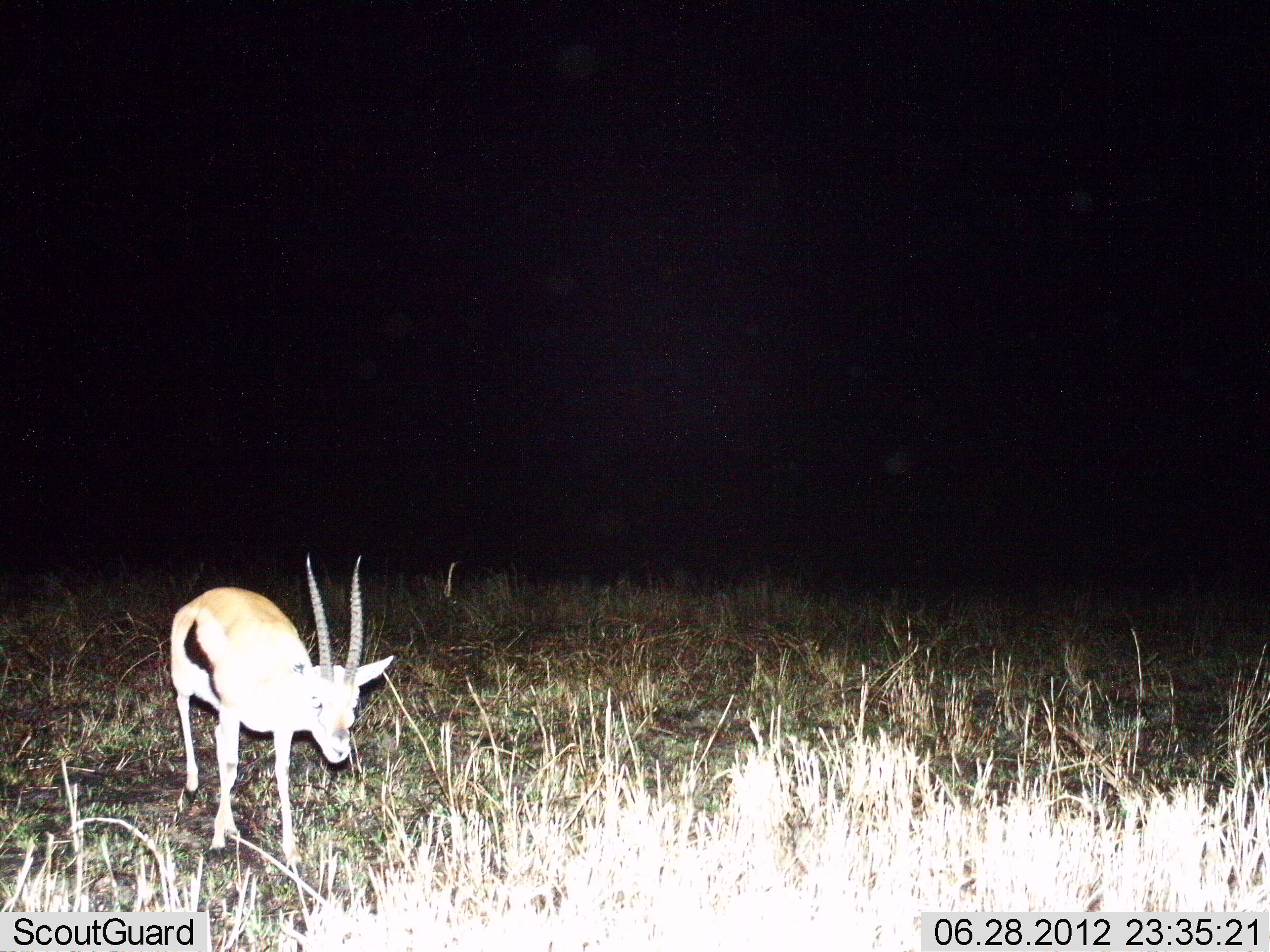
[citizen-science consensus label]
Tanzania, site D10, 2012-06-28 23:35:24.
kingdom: Animalia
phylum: Chordata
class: Mammalia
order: Artiodactyla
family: Bovidae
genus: Eudorcas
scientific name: Eudorcas thomsonii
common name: thomson's gazelle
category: gazellethomsons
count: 1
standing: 70%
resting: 0%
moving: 20%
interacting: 0%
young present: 0%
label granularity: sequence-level